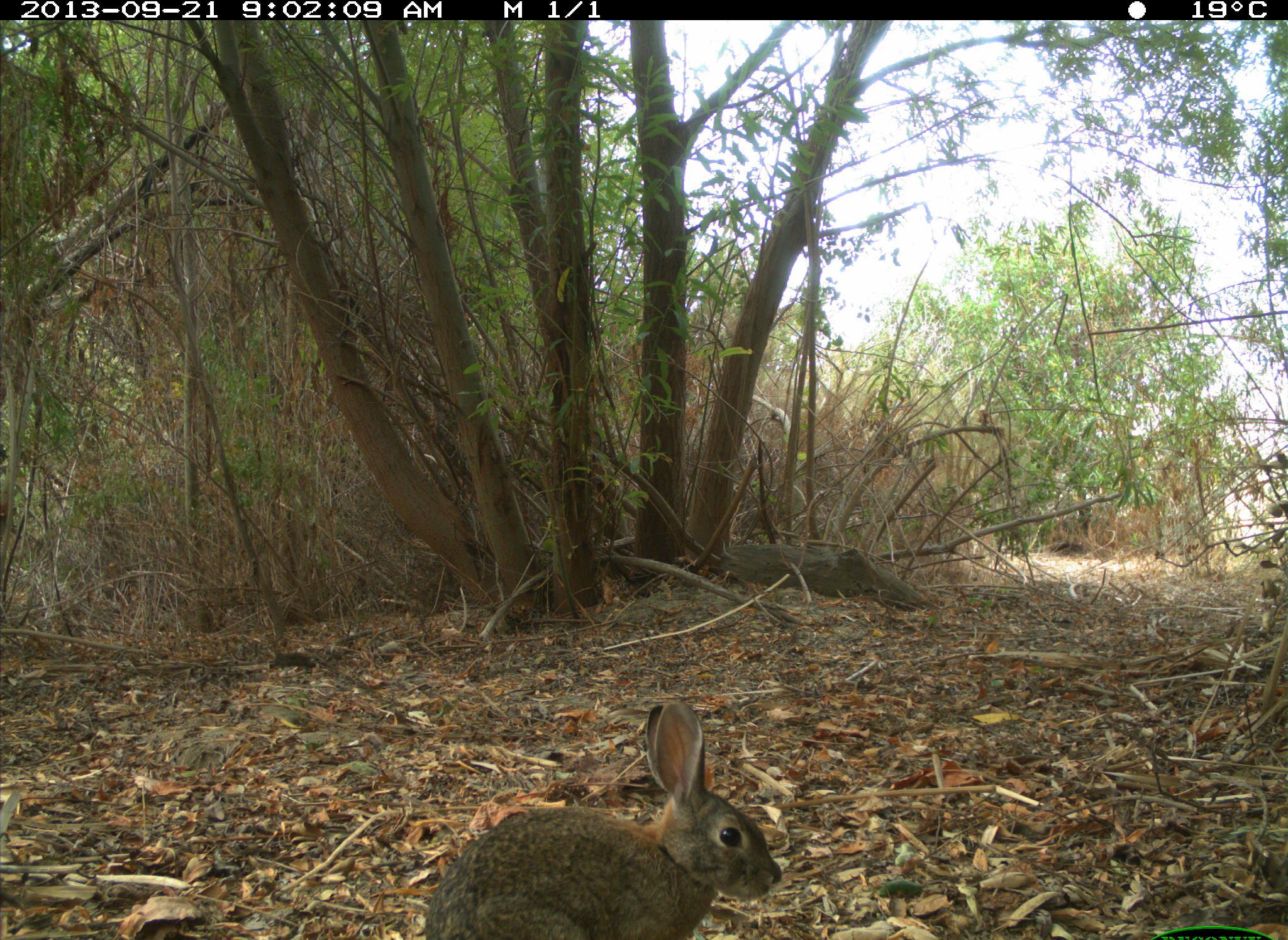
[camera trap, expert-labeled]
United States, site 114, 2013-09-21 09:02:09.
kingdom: Animalia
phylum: Chordata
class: Mammalia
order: Lagomorpha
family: Leporidae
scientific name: Leporidae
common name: rabbits and hares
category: rabbit